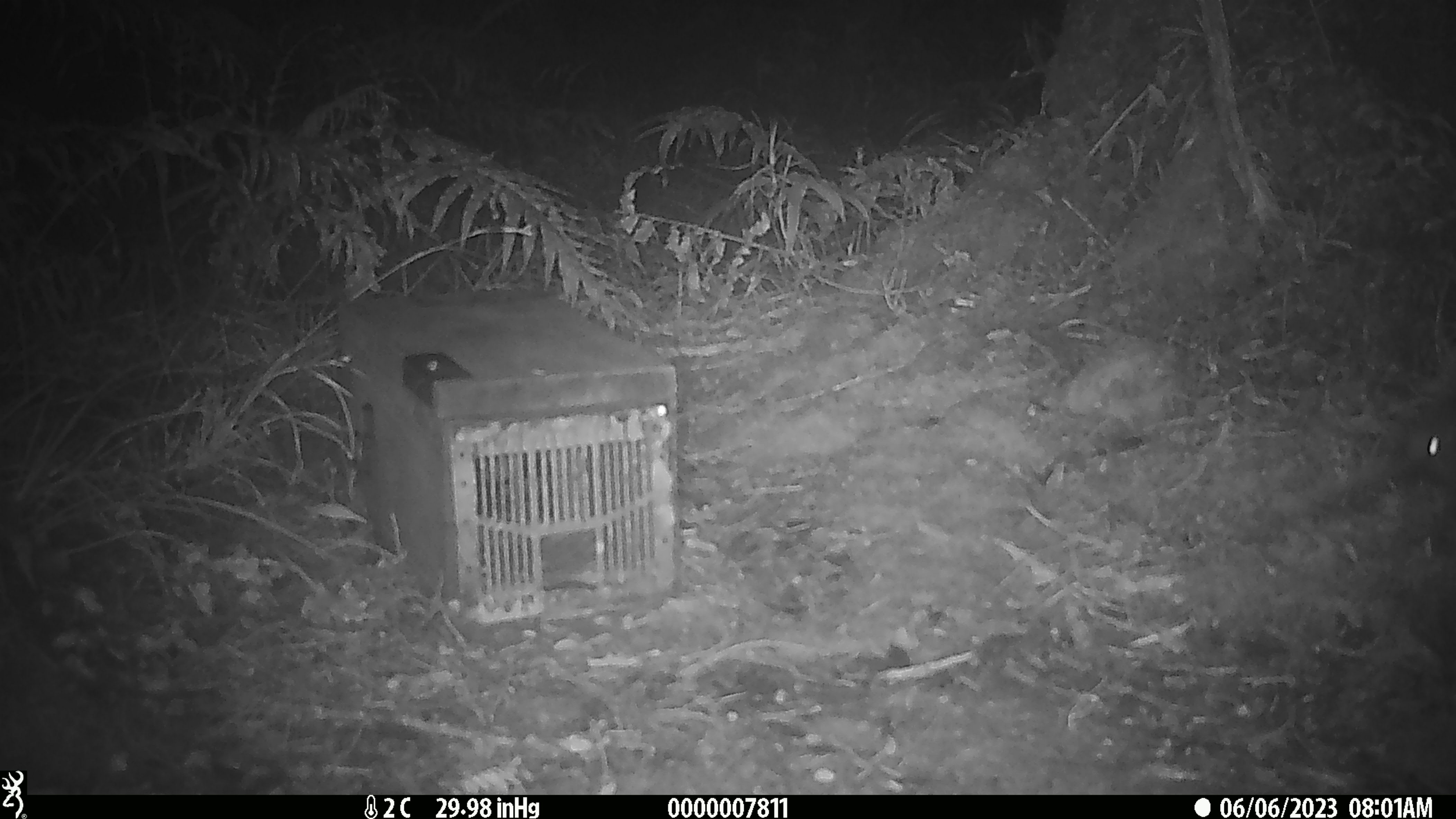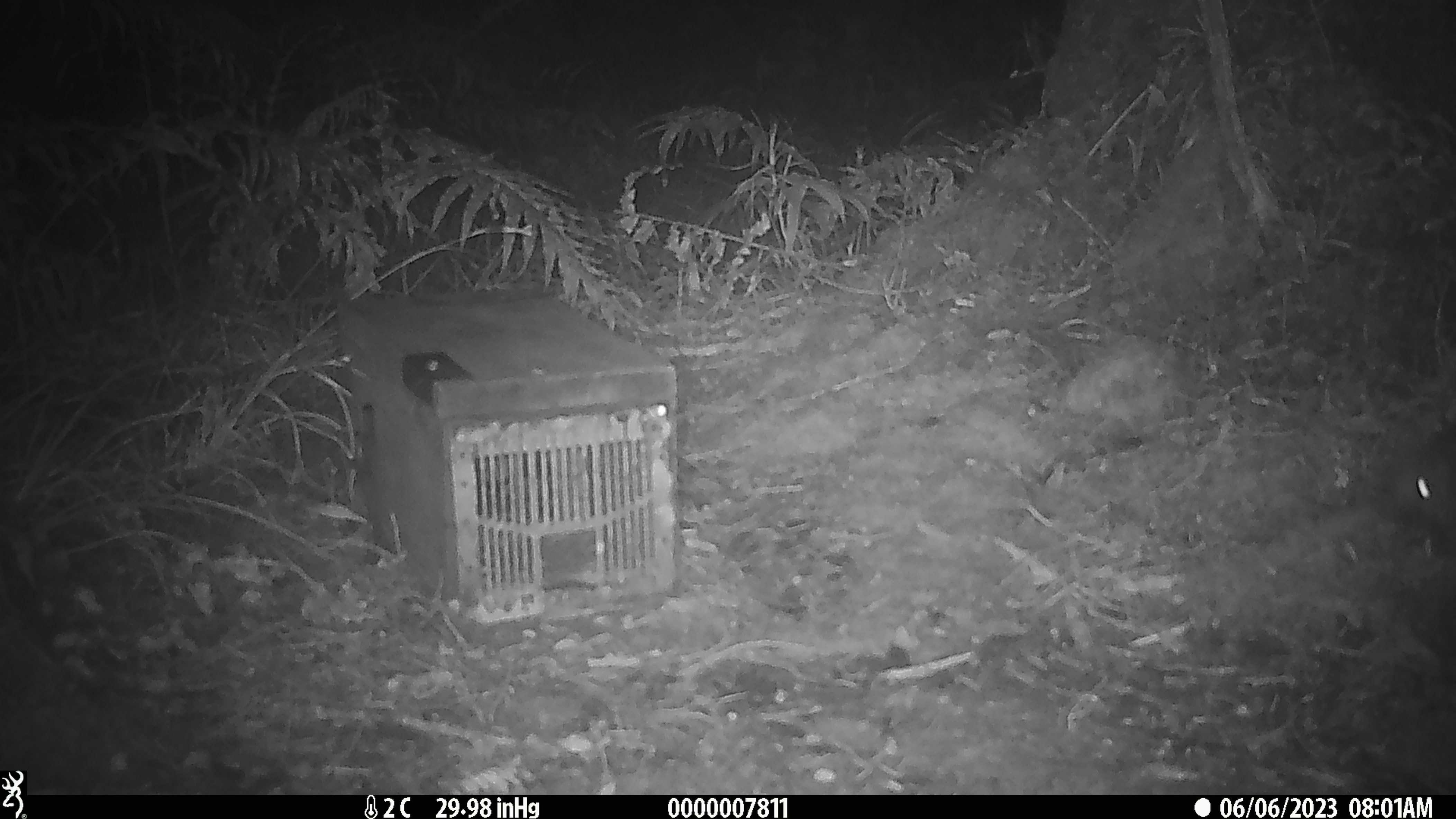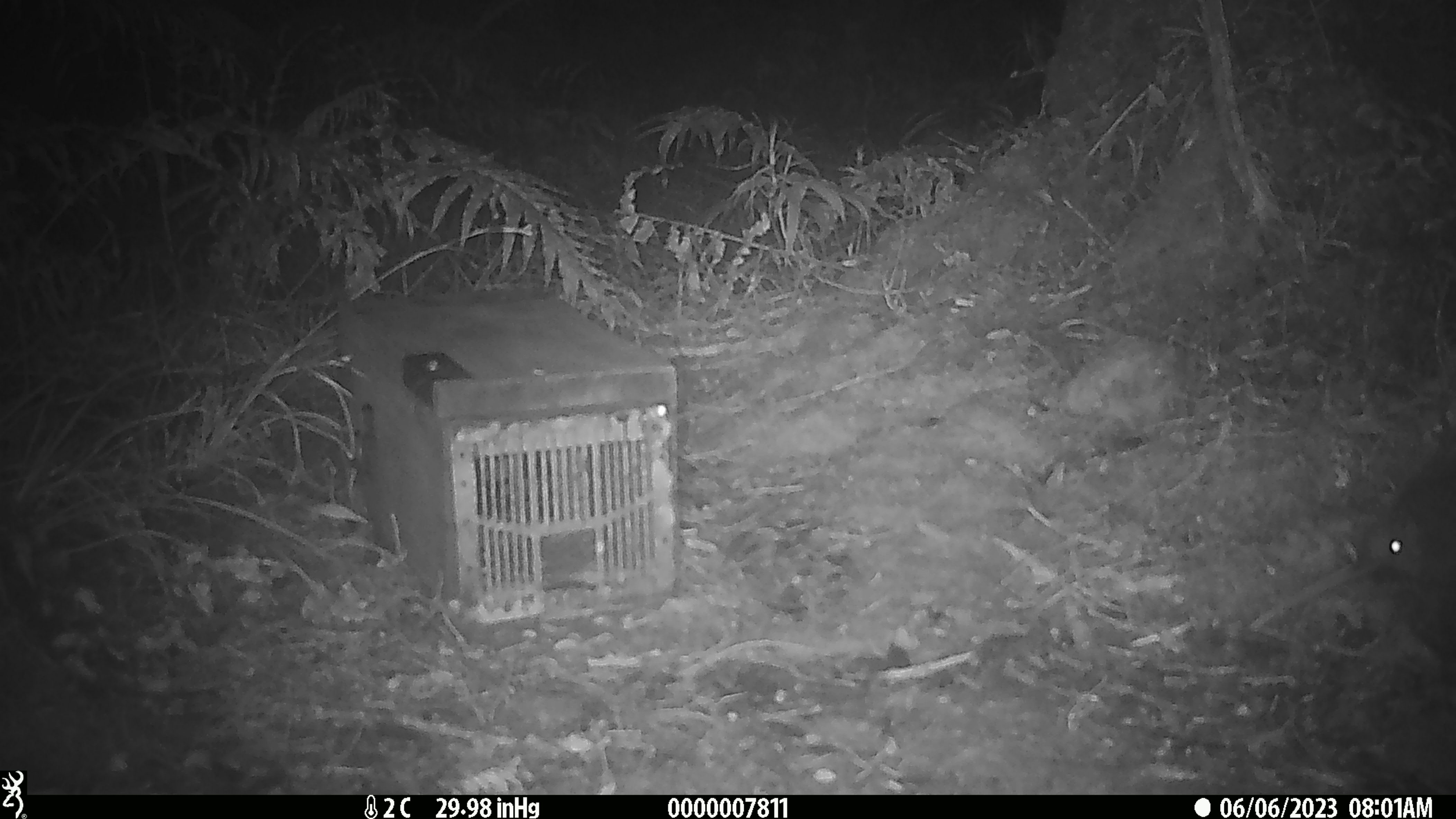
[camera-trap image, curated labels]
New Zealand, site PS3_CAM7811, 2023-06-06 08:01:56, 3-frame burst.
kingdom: Animalia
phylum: Chordata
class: Aves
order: Apterygiformes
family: Apterygidae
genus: Apteryx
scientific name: Apteryx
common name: kiwi